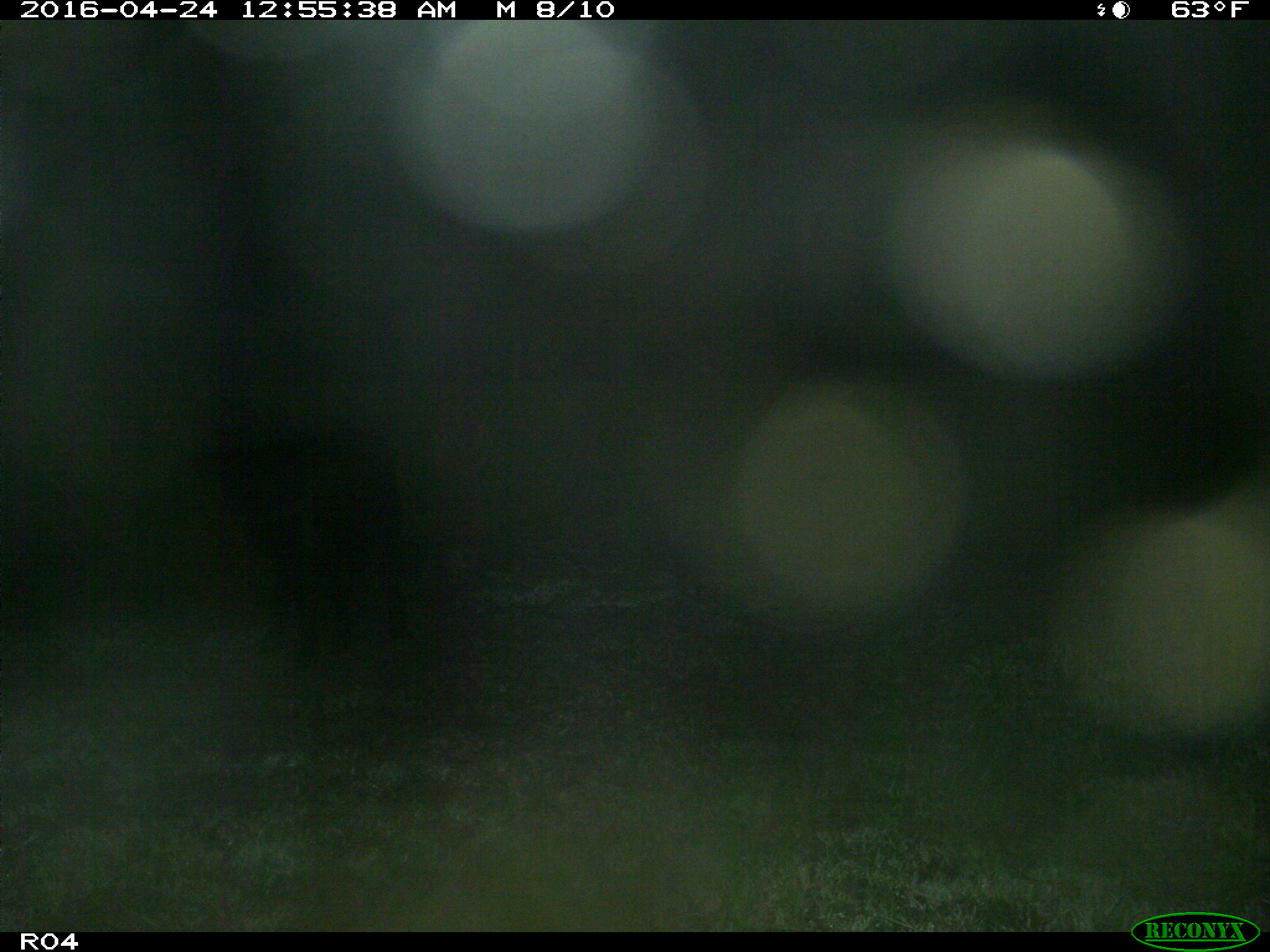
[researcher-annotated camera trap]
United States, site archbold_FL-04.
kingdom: Animalia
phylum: Chordata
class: Mammalia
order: Artiodactyla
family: Bovidae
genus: Bos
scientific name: Bos taurus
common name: domestic cow